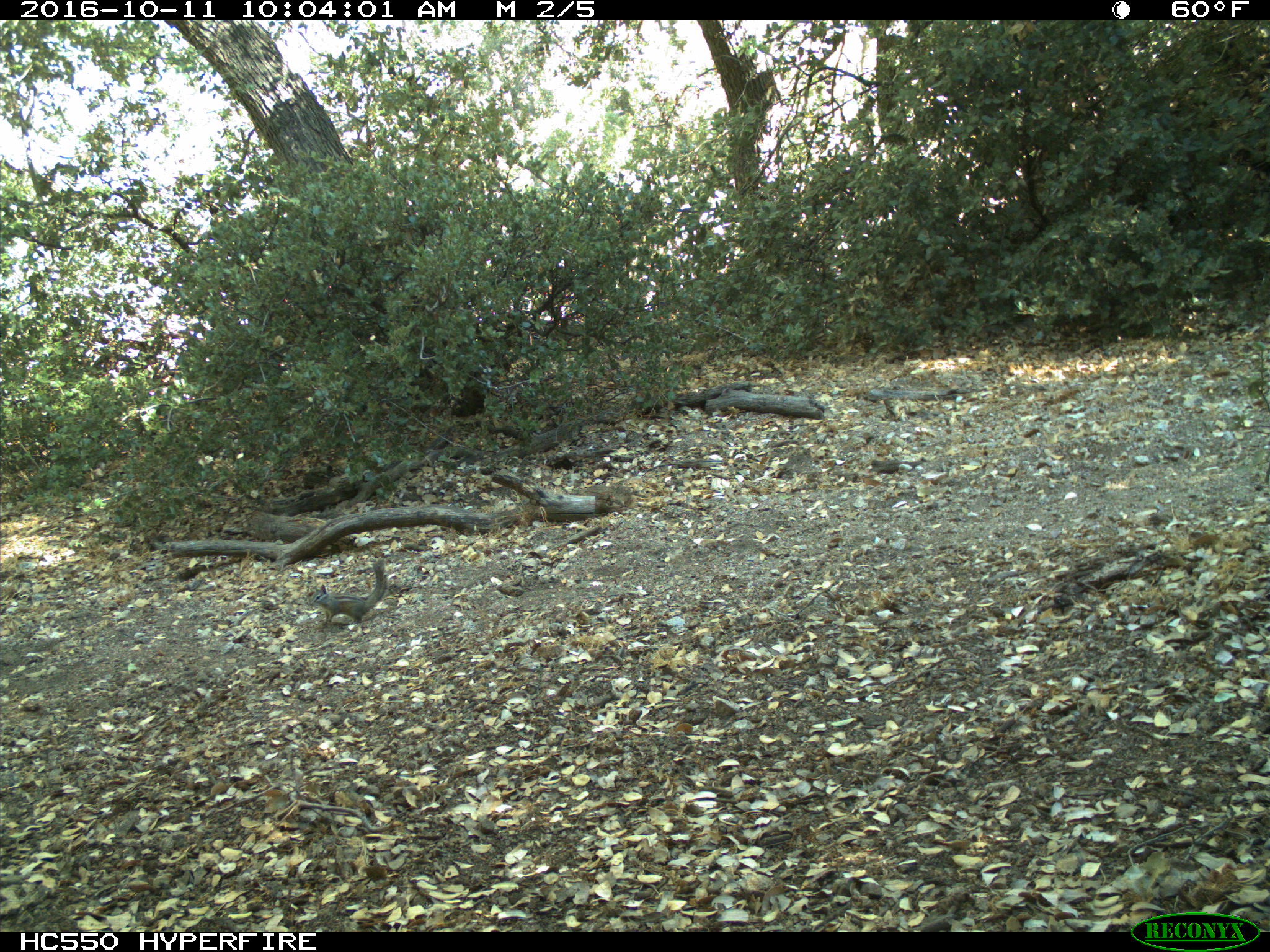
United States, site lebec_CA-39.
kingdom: Animalia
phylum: Chordata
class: Mammalia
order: Rodentia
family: Sciuridae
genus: Tamias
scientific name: Tamias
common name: chipmunk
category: unidentified chipmunk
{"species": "unidentified chipmunk (chipmunk) (Tamias)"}